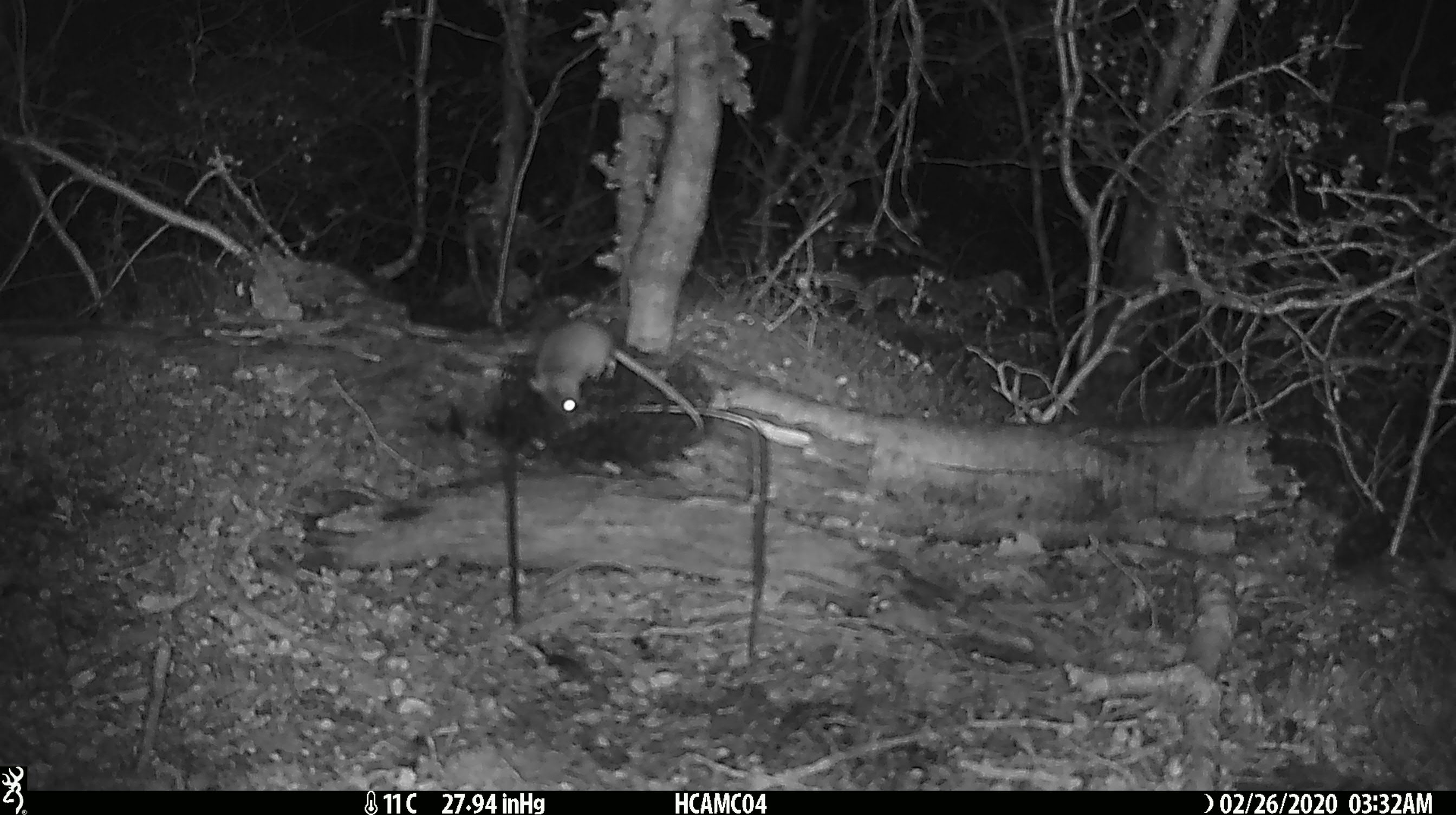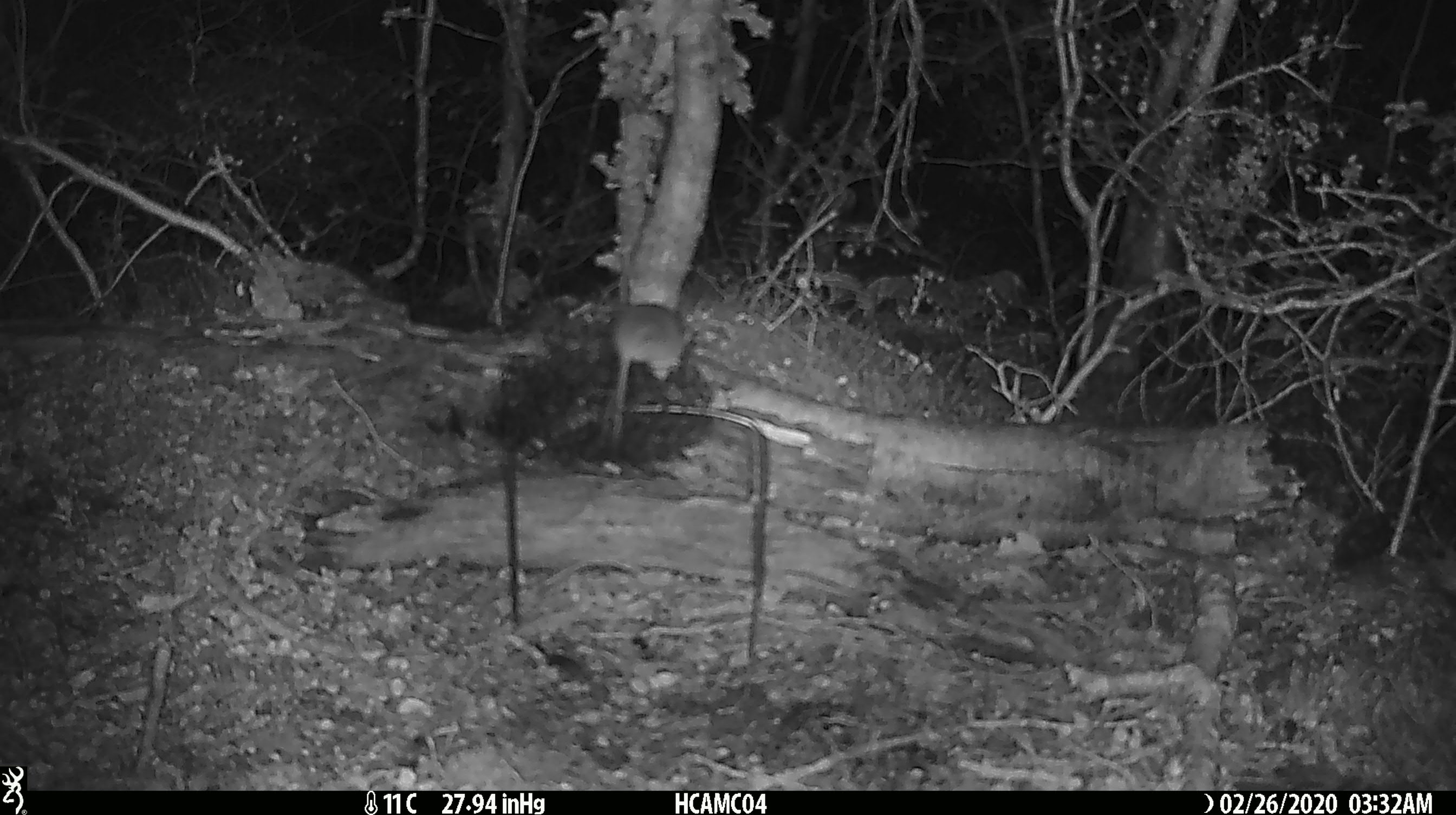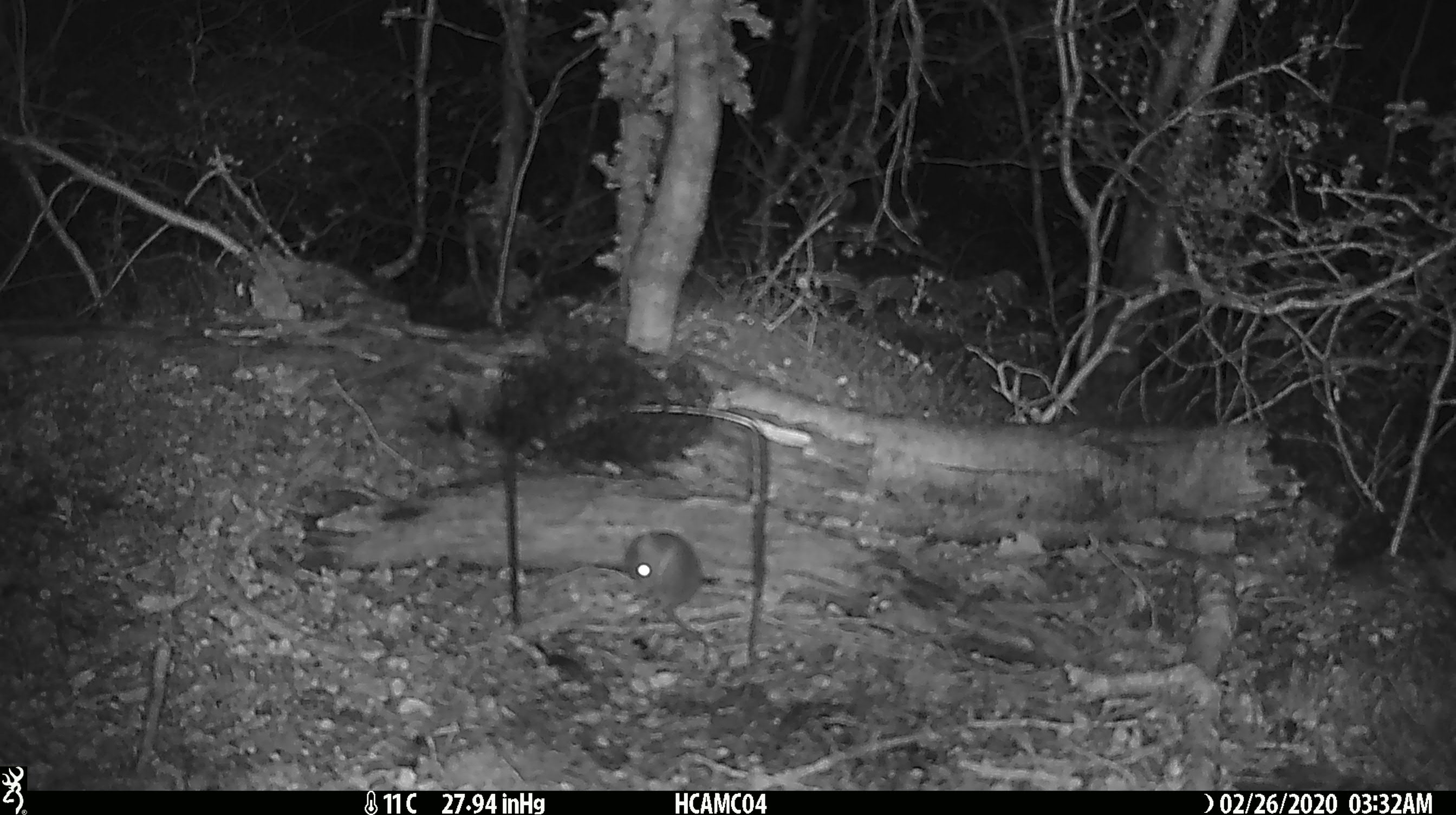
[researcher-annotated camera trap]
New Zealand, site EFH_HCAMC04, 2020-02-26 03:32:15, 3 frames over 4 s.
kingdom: Animalia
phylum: Chordata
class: Mammalia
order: Rodentia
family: Muridae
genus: Mus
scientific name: Mus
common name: mouse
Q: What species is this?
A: Mouse (Mus).